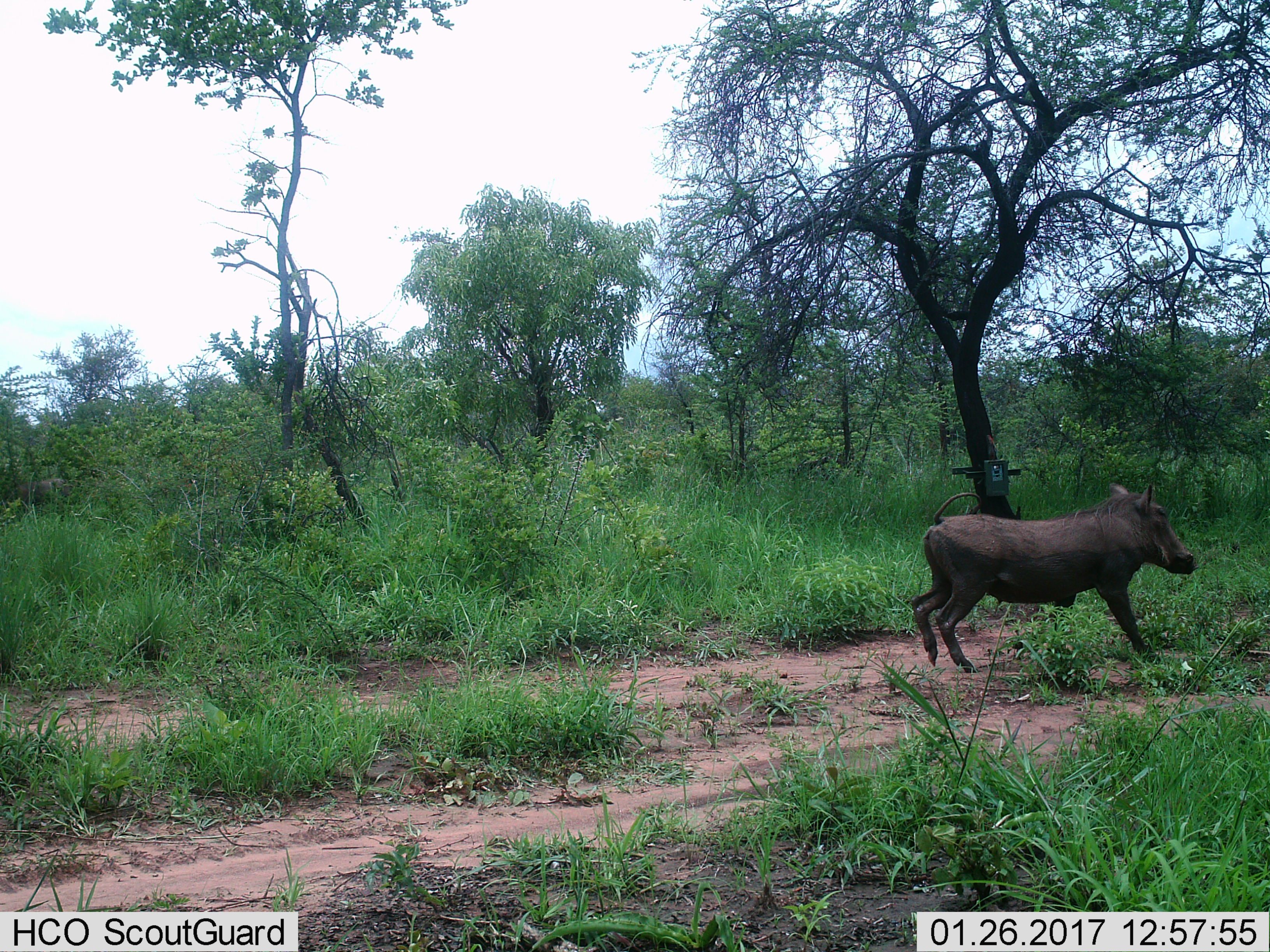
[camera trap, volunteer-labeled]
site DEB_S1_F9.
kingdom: Animalia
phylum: Chordata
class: Mammalia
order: Artiodactyla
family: Suidae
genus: Phacochoerus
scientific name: Phacochoerus africanus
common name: warthog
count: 1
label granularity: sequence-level